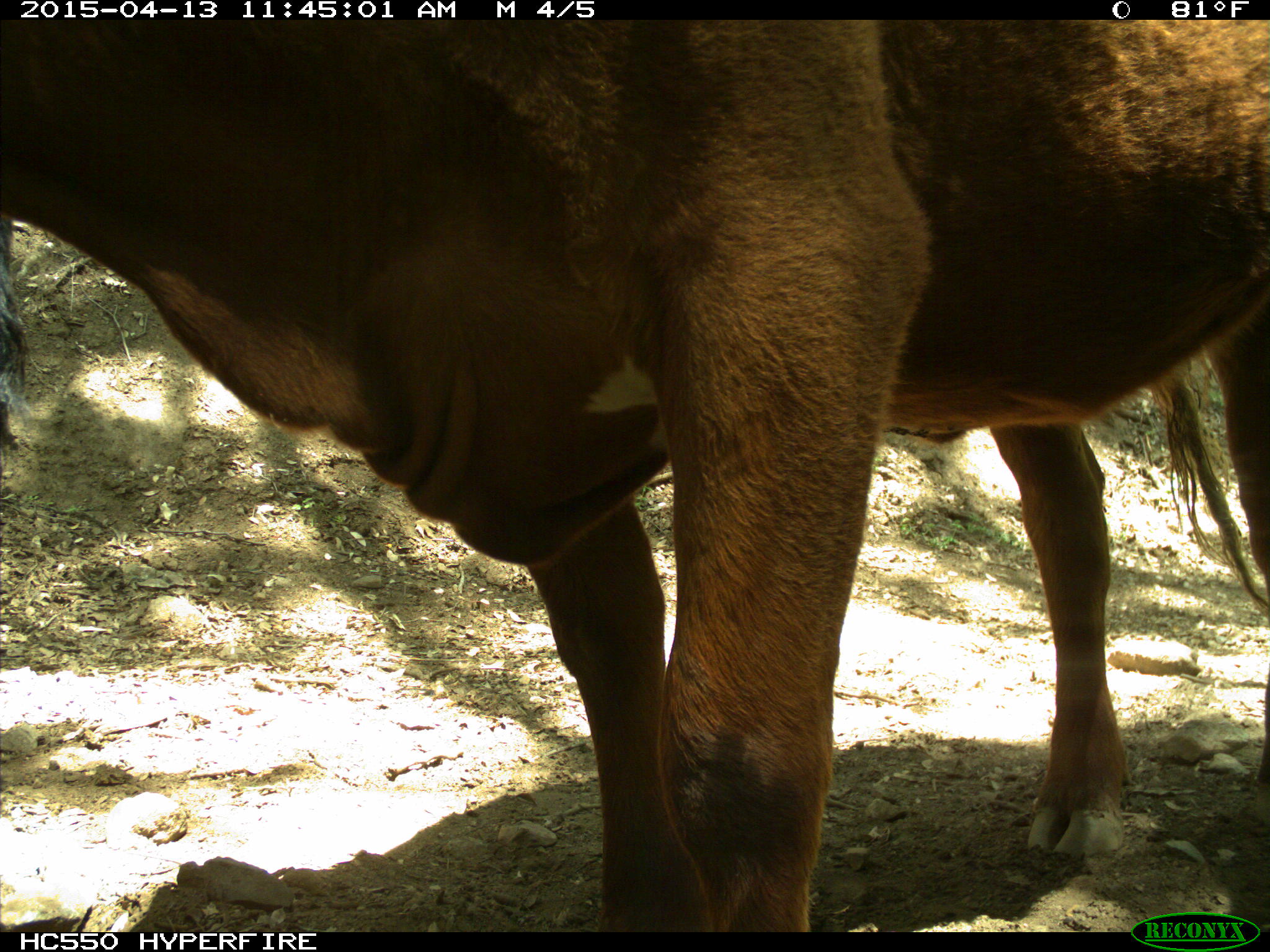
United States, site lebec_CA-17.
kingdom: Animalia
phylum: Chordata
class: Mammalia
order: Artiodactyla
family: Bovidae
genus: Bos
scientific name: Bos taurus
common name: domestic cow